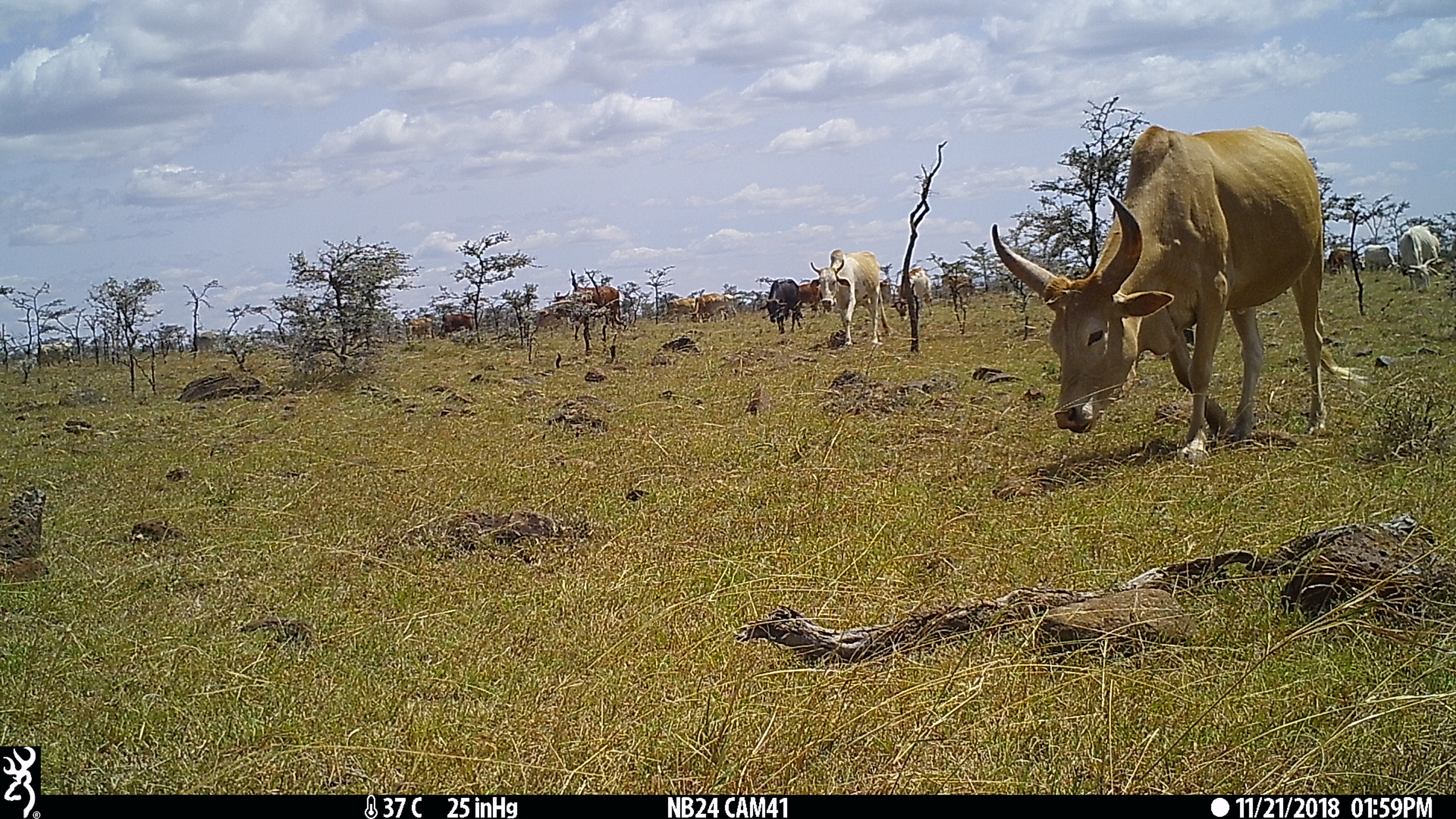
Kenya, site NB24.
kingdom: Animalia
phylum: Chordata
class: Mammalia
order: Artiodactyla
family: Bovidae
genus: Bos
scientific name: Bos taurus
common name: cattle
Cattle (Bos taurus).